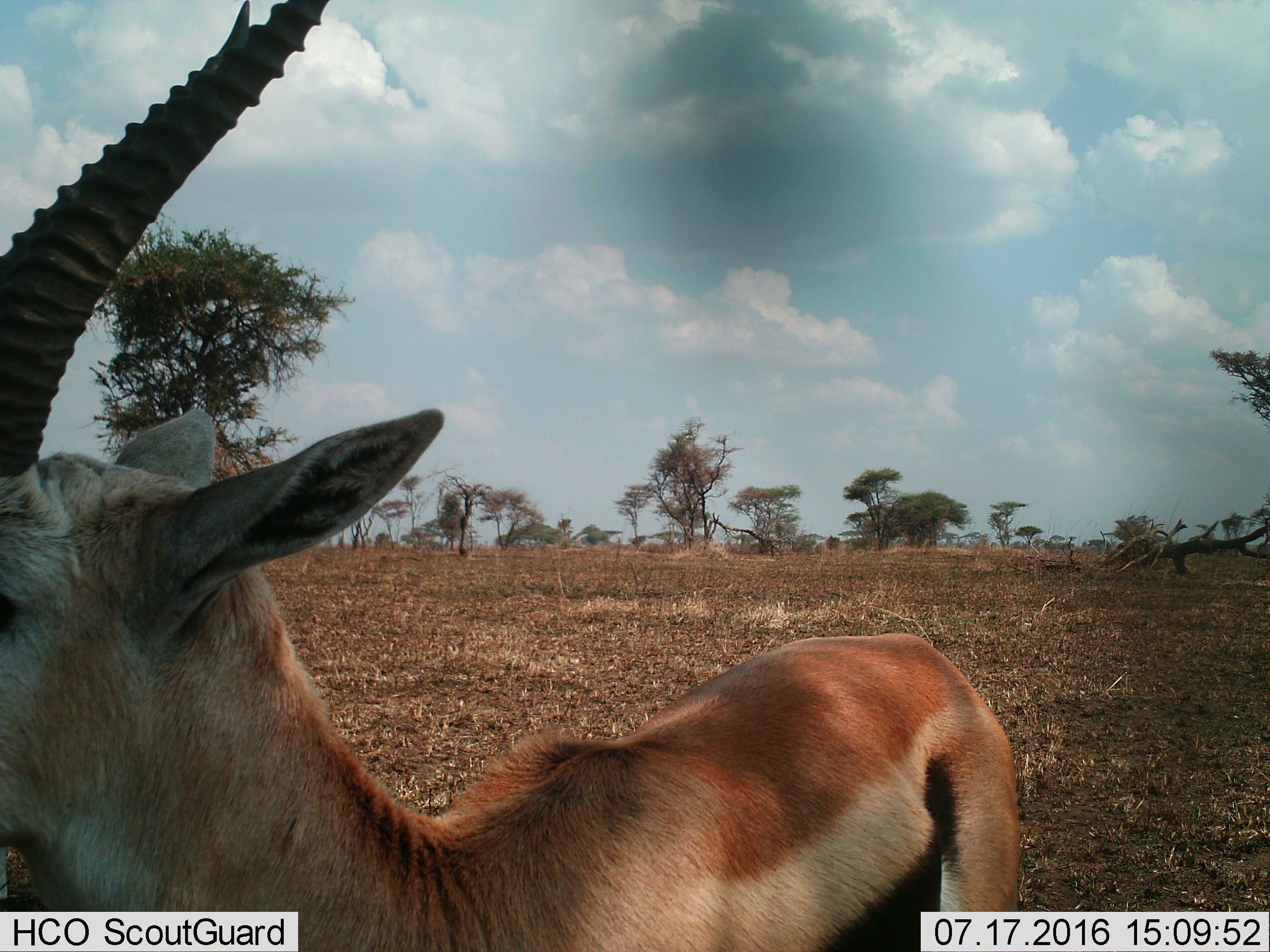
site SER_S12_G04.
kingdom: Animalia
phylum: Chordata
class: Mammalia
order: Artiodactyla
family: Bovidae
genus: Eudorcas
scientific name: Eudorcas thomsonii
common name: thomson's gazelle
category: gazellethomsons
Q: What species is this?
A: Gazellethomsons (thomson's gazelle) (Eudorcas thomsonii).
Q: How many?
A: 1.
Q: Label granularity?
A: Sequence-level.